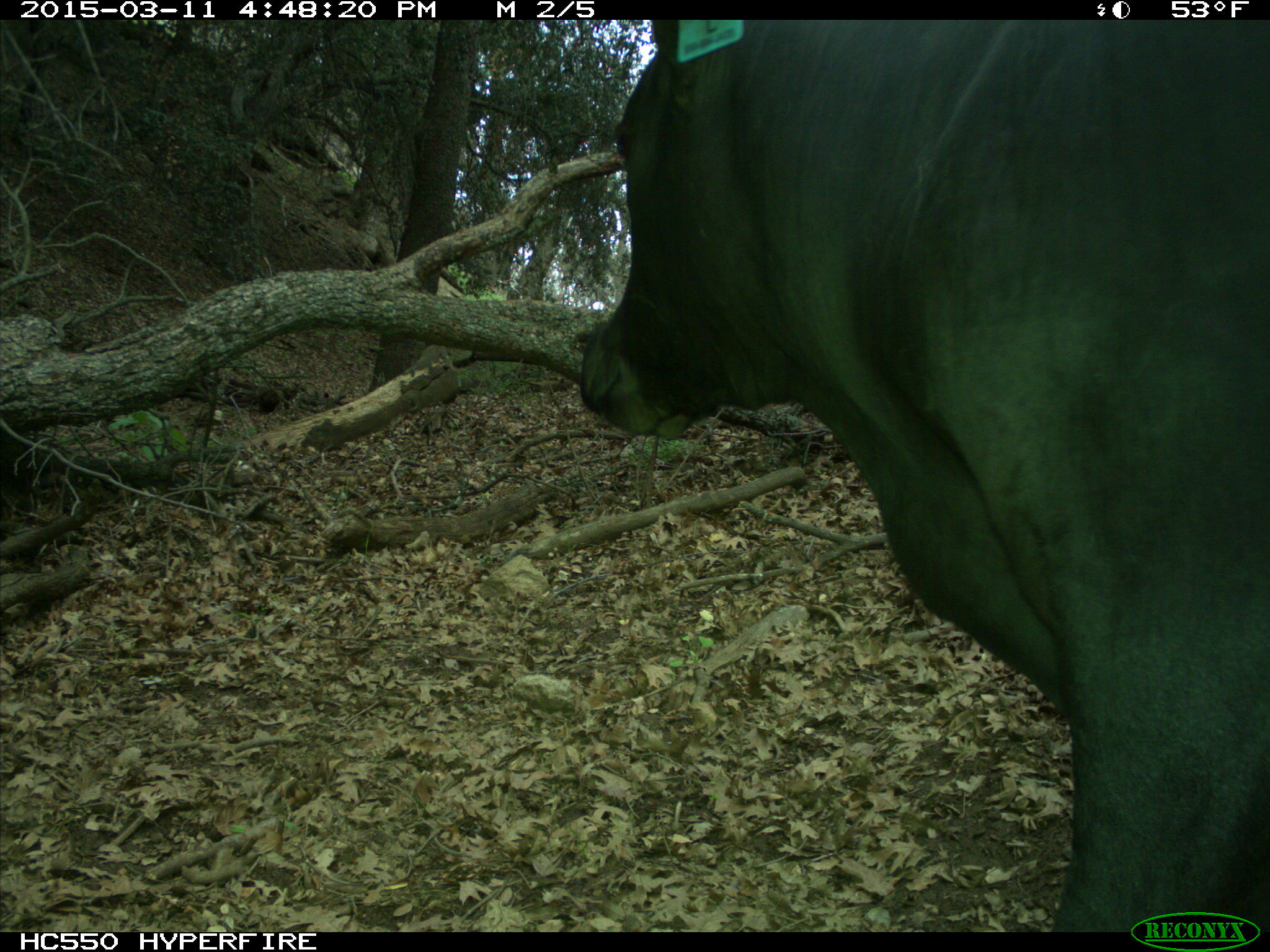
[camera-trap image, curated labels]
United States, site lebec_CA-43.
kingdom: Animalia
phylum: Chordata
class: Mammalia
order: Artiodactyla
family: Bovidae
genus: Bos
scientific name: Bos taurus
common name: domestic cow